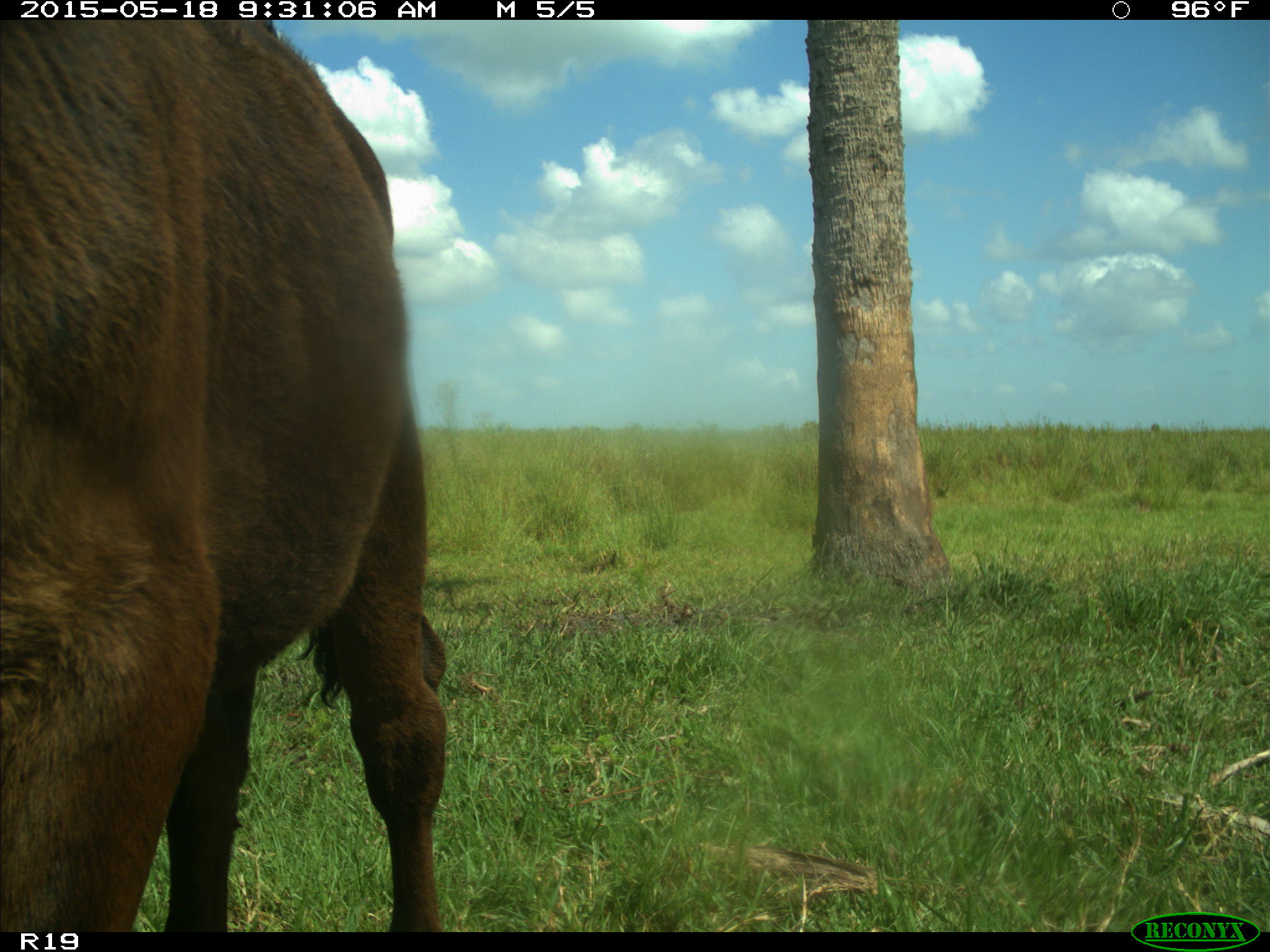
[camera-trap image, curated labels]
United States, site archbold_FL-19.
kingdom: Animalia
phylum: Chordata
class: Mammalia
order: Artiodactyla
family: Bovidae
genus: Bos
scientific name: Bos taurus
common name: domestic cow